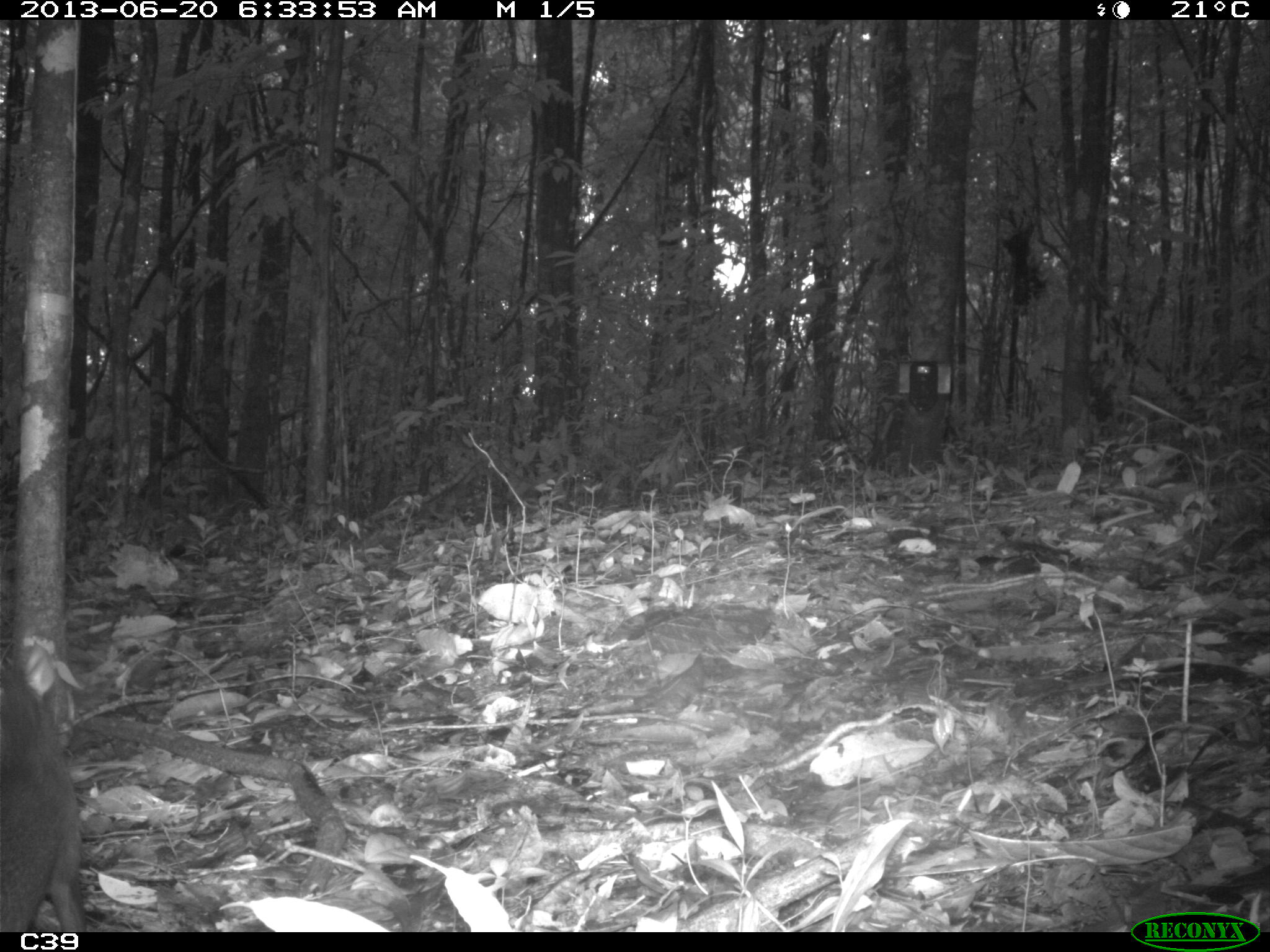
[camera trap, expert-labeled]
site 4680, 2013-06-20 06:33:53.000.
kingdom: Animalia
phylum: Chordata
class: Mammalia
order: Rodentia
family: Dasyproctidae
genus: Dasyprocta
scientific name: Dasyprocta leporina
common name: red-rumped agouti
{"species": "Dasyprocta leporina (red-rumped agouti)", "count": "1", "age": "adult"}